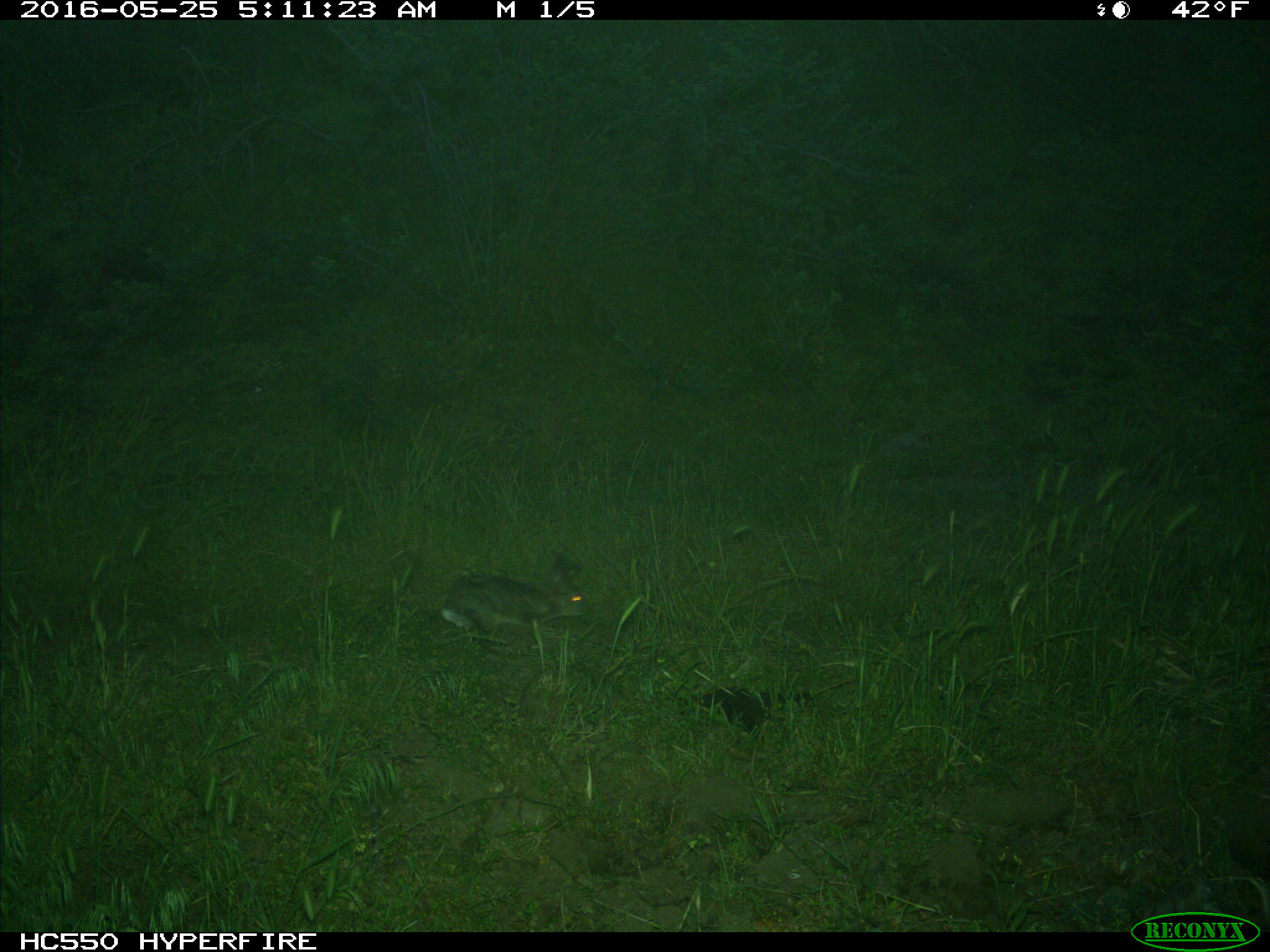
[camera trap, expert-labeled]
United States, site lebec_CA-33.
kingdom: Animalia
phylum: Chordata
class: Mammalia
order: Lagomorpha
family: Leporidae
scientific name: Leporidae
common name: rabbits and hares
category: unidentified rabbit